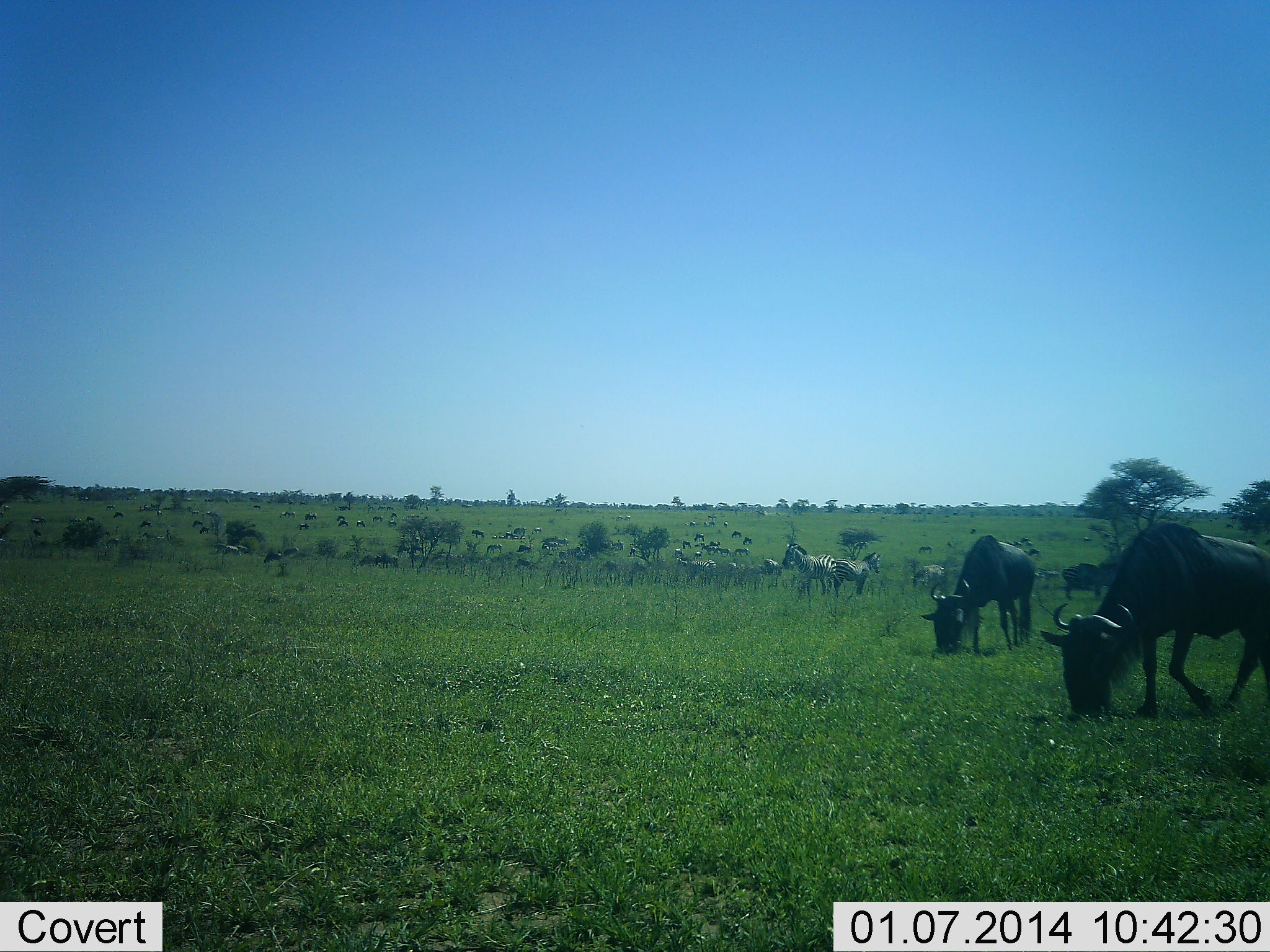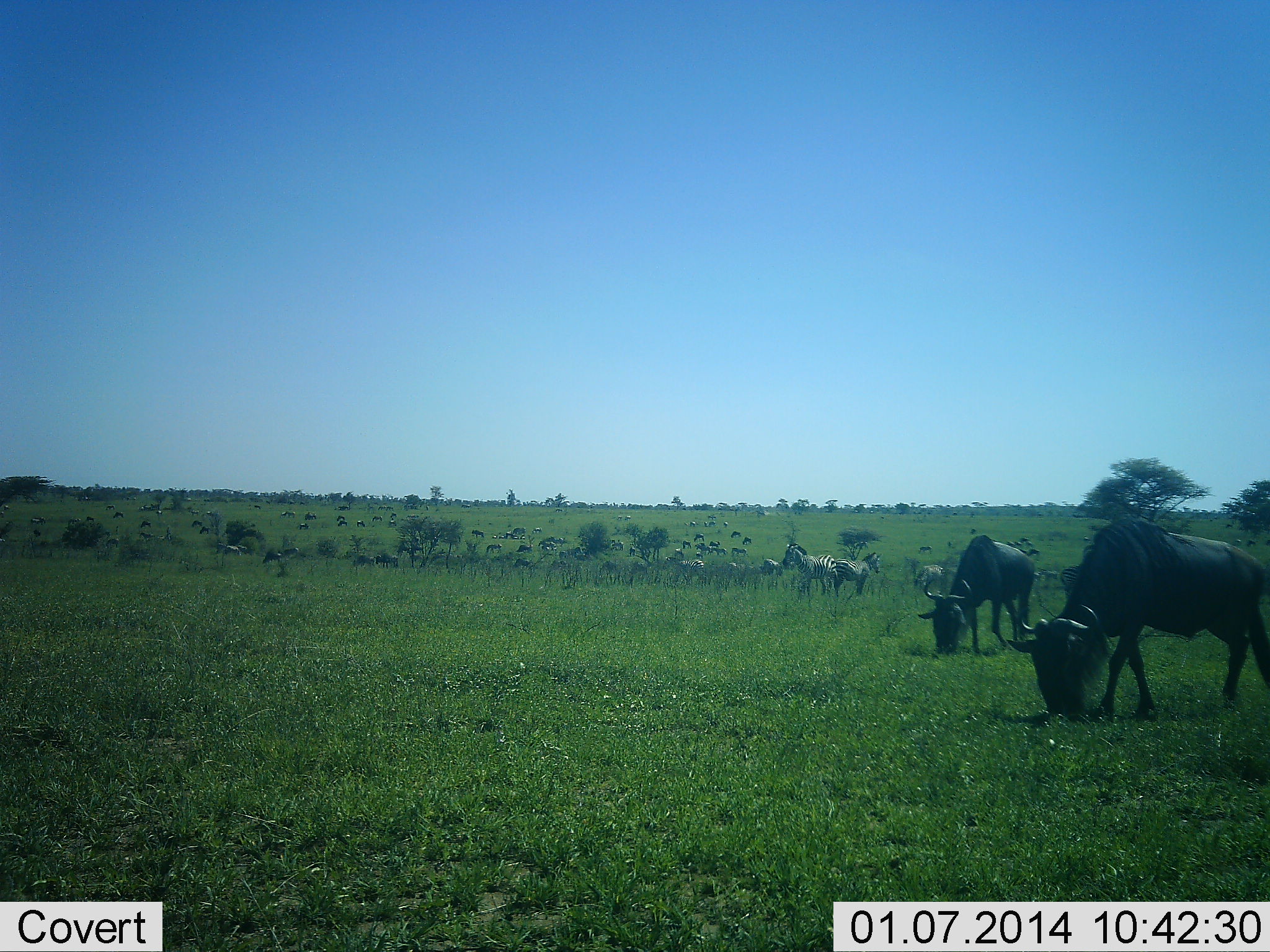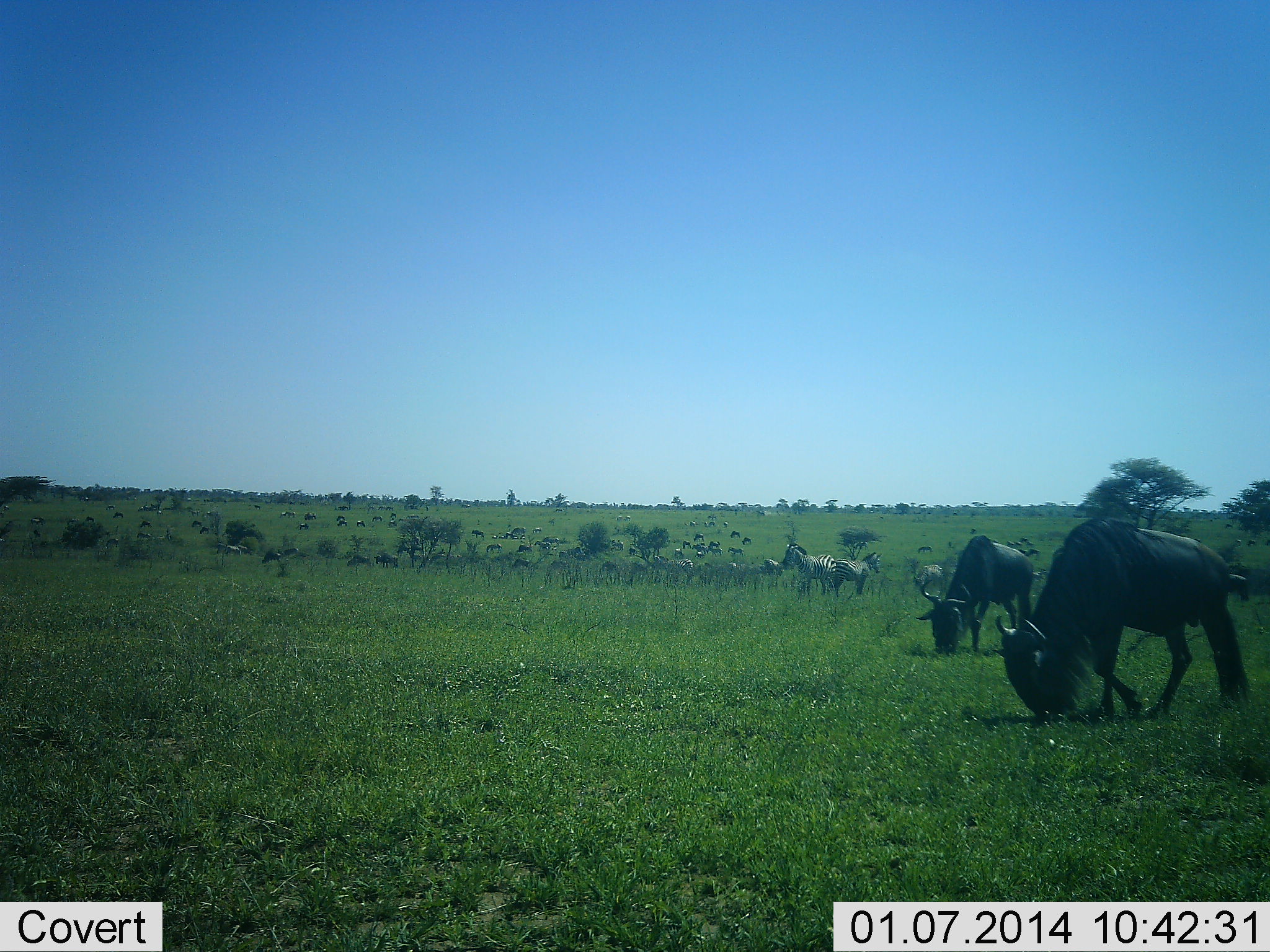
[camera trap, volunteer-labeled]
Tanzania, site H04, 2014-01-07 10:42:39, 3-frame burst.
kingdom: Animalia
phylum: Chordata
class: Mammalia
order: Artiodactyla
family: Bovidae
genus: Connochaetes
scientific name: Connochaetes taurinus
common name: blue wildebeest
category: wildebeest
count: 11-50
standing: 46%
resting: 8%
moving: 15%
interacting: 0%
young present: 0%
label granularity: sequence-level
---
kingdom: Animalia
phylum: Chordata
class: Mammalia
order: Perissodactyla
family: Equidae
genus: Equus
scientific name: Equus quagga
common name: plains zebra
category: zebra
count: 3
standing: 73%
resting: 0%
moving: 27%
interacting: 0%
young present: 0%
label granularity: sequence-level